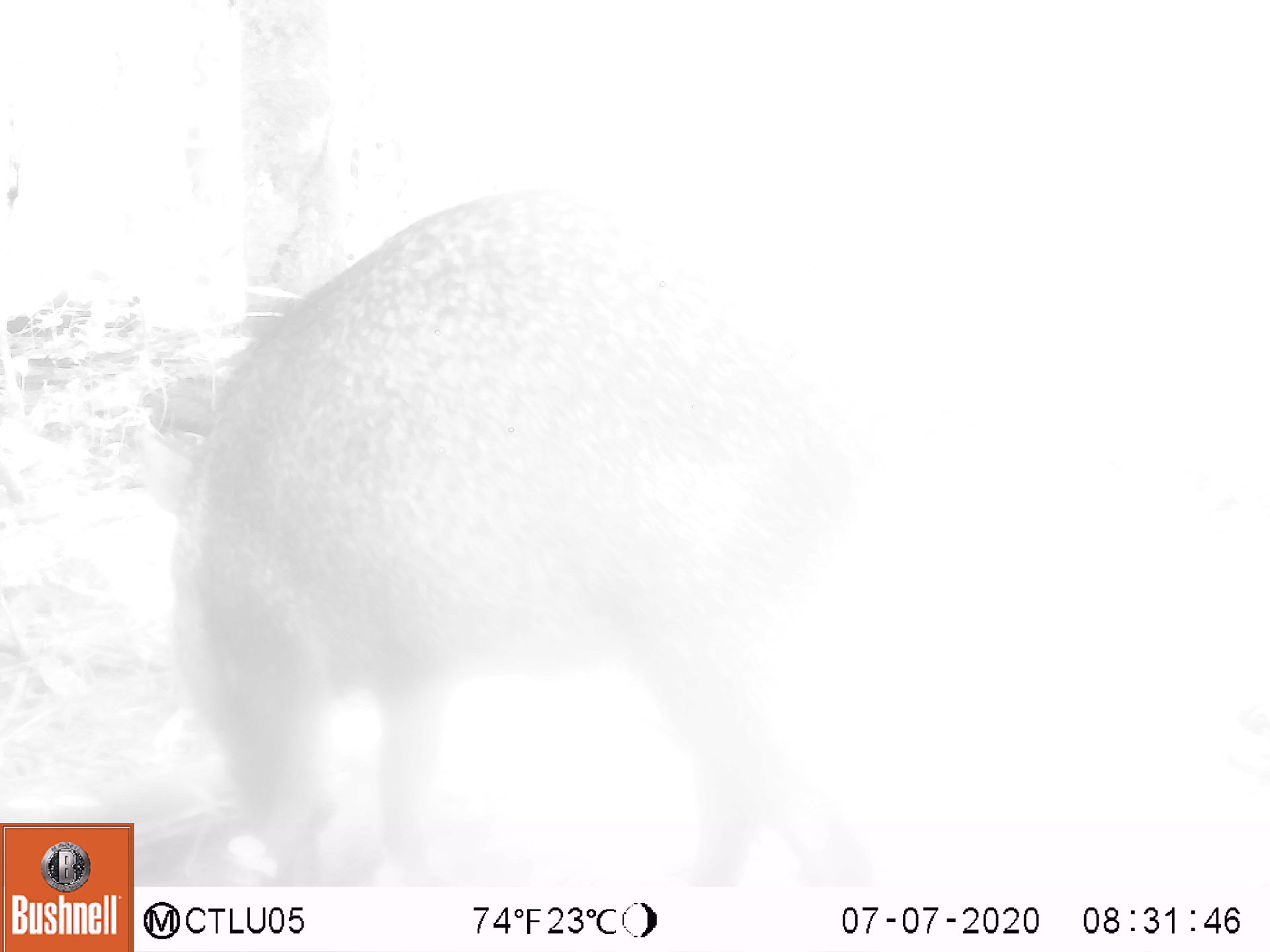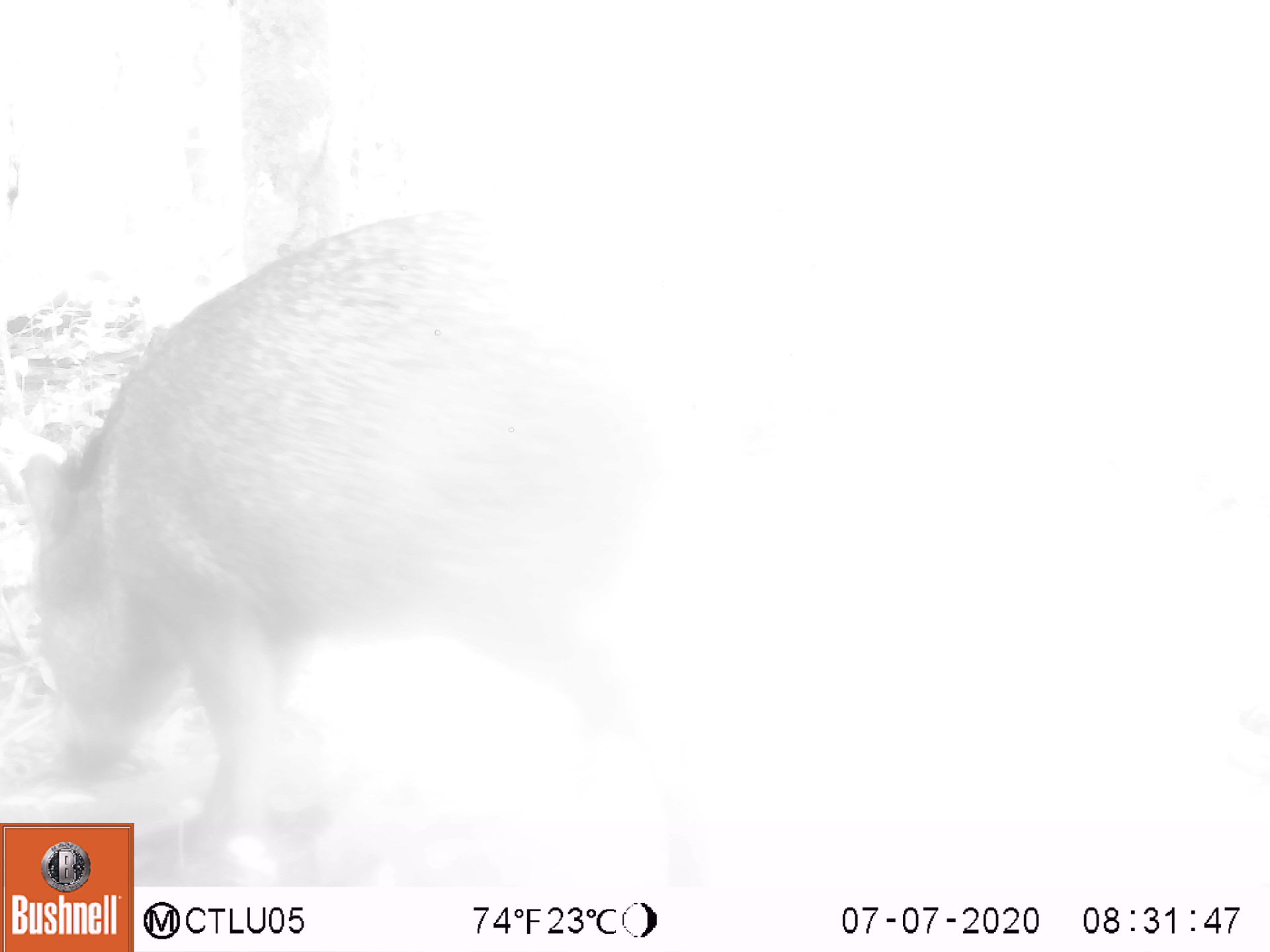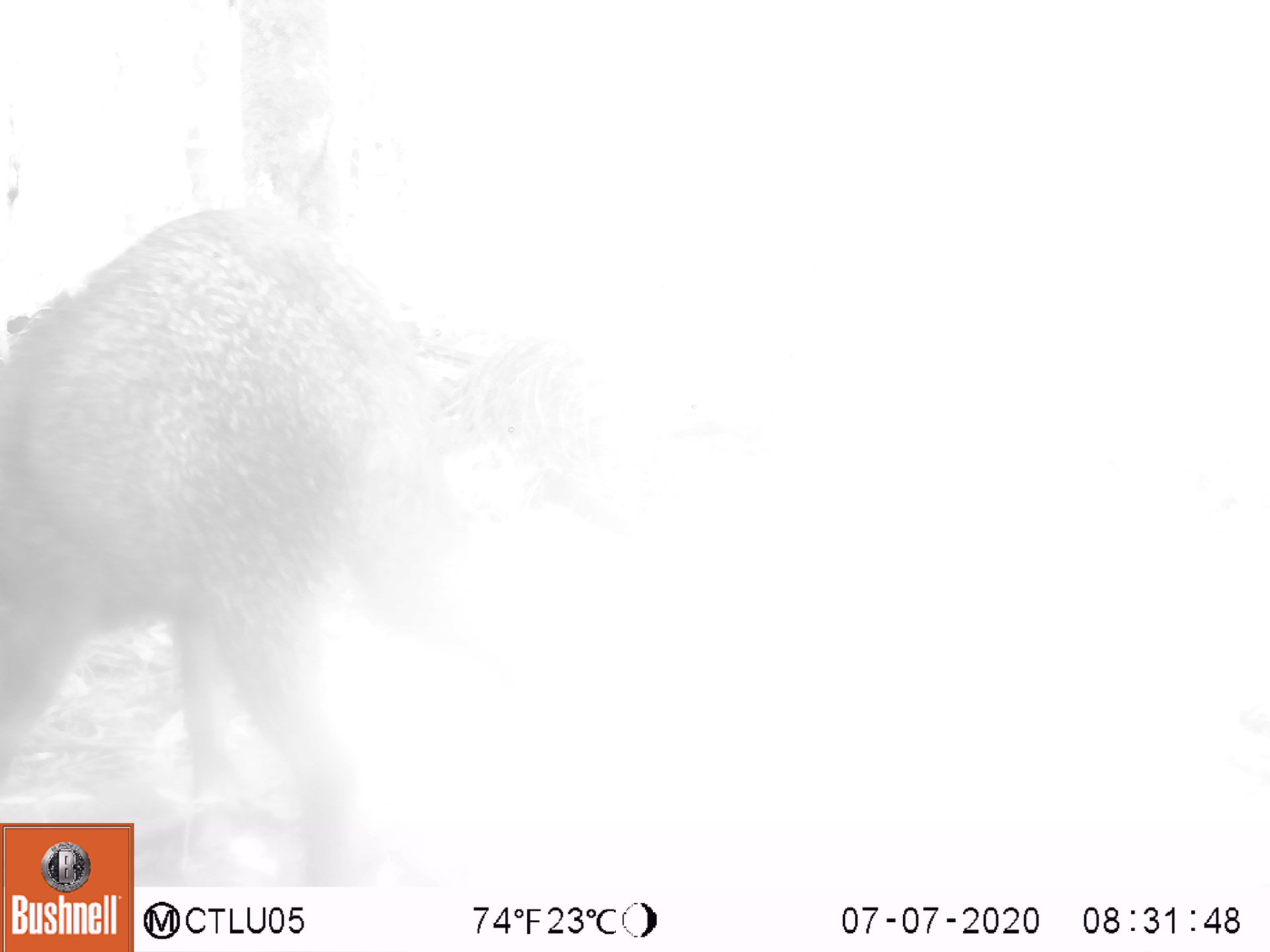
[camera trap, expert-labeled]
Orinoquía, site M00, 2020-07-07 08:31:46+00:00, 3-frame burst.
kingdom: Animalia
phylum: Chordata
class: Mammalia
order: Artiodactyla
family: Tayassuidae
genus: Pecari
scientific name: Pecari tajacu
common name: collared peccary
Collared peccary (Pecari tajacu).